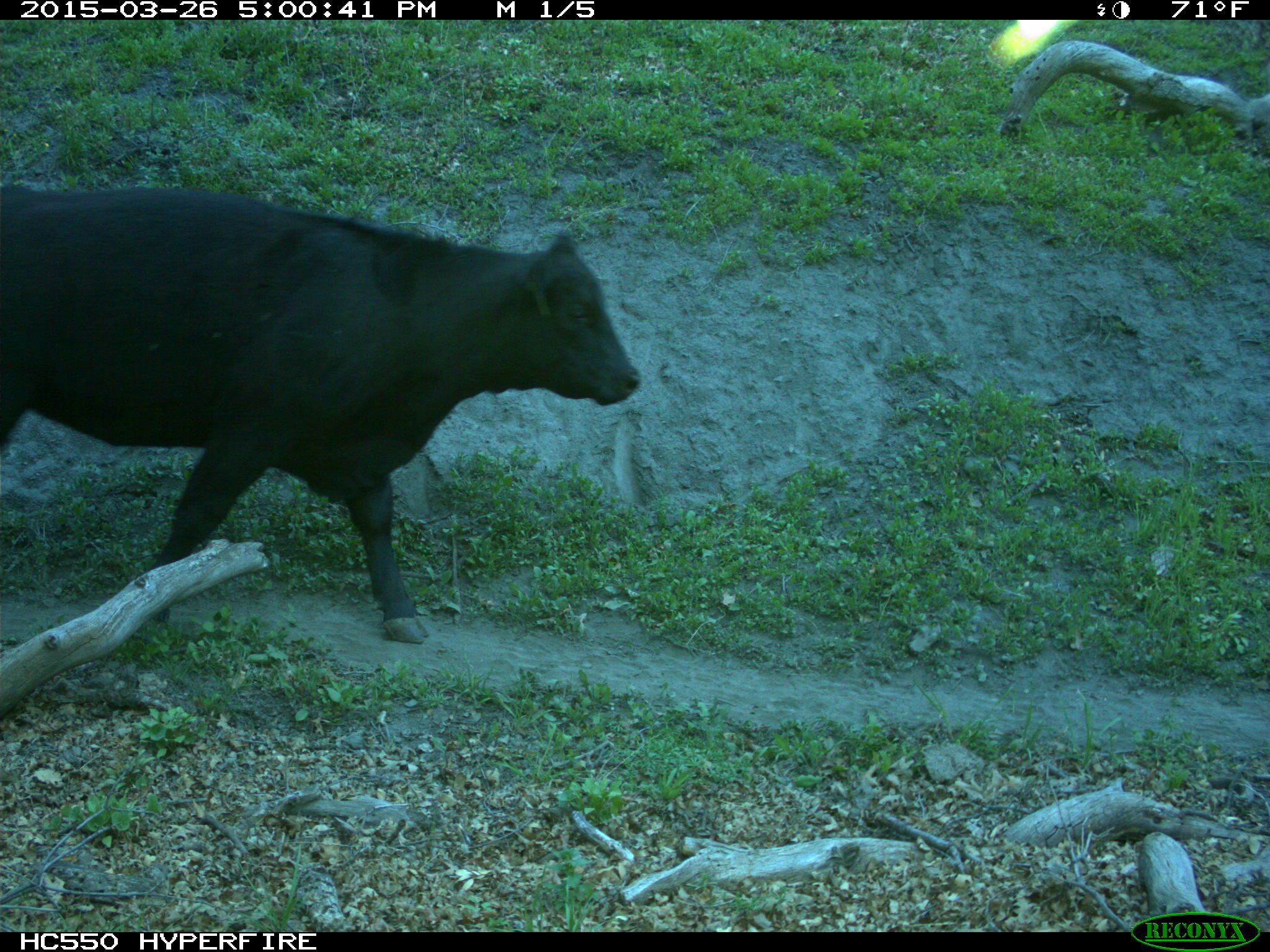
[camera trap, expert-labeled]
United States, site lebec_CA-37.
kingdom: Animalia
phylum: Chordata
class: Mammalia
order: Artiodactyla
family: Bovidae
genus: Bos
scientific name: Bos taurus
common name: domestic cow